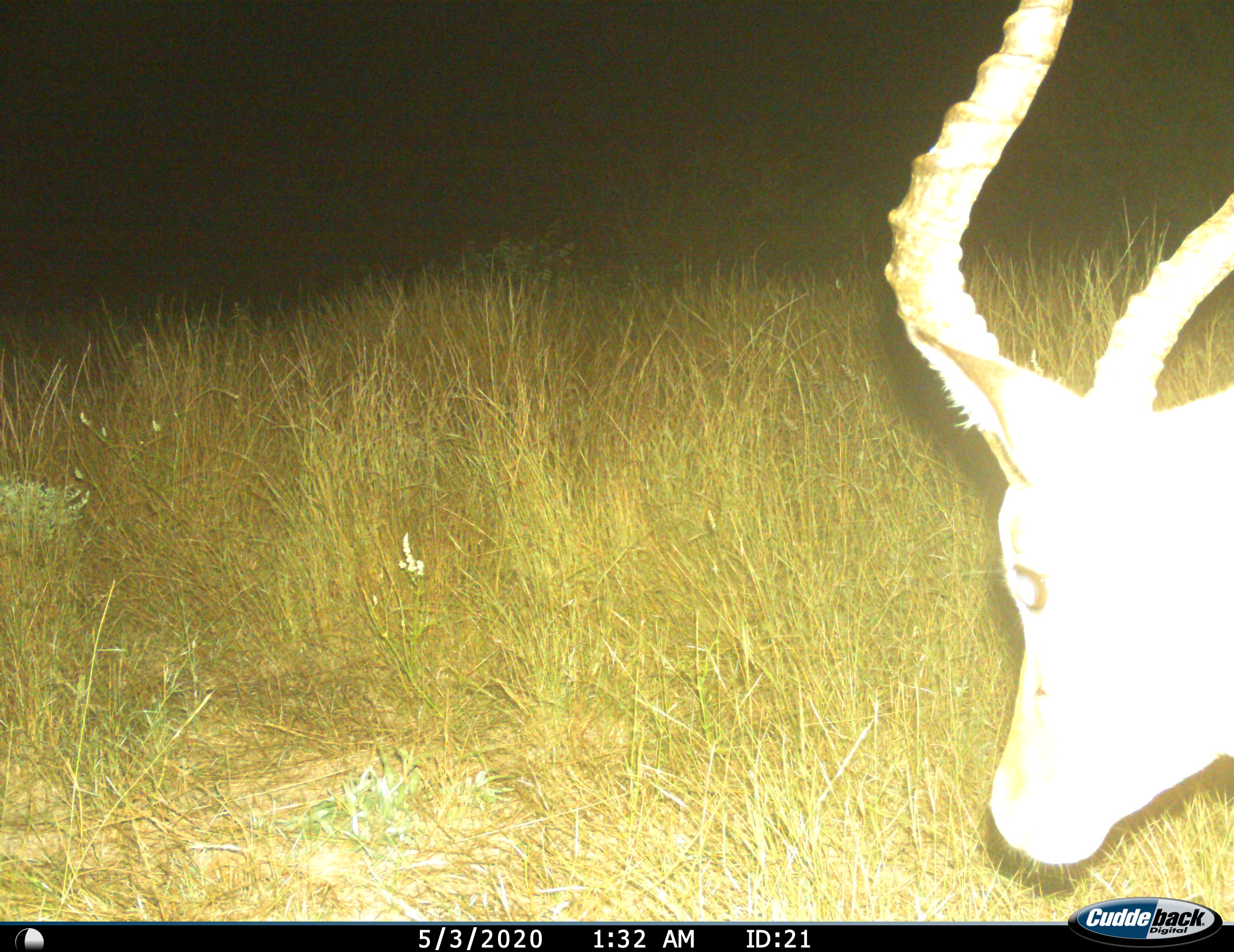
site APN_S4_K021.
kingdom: Animalia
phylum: Chordata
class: Mammalia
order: Artiodactyla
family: Bovidae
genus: Aepyceros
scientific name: Aepyceros melampus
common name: impala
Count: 1.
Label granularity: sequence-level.